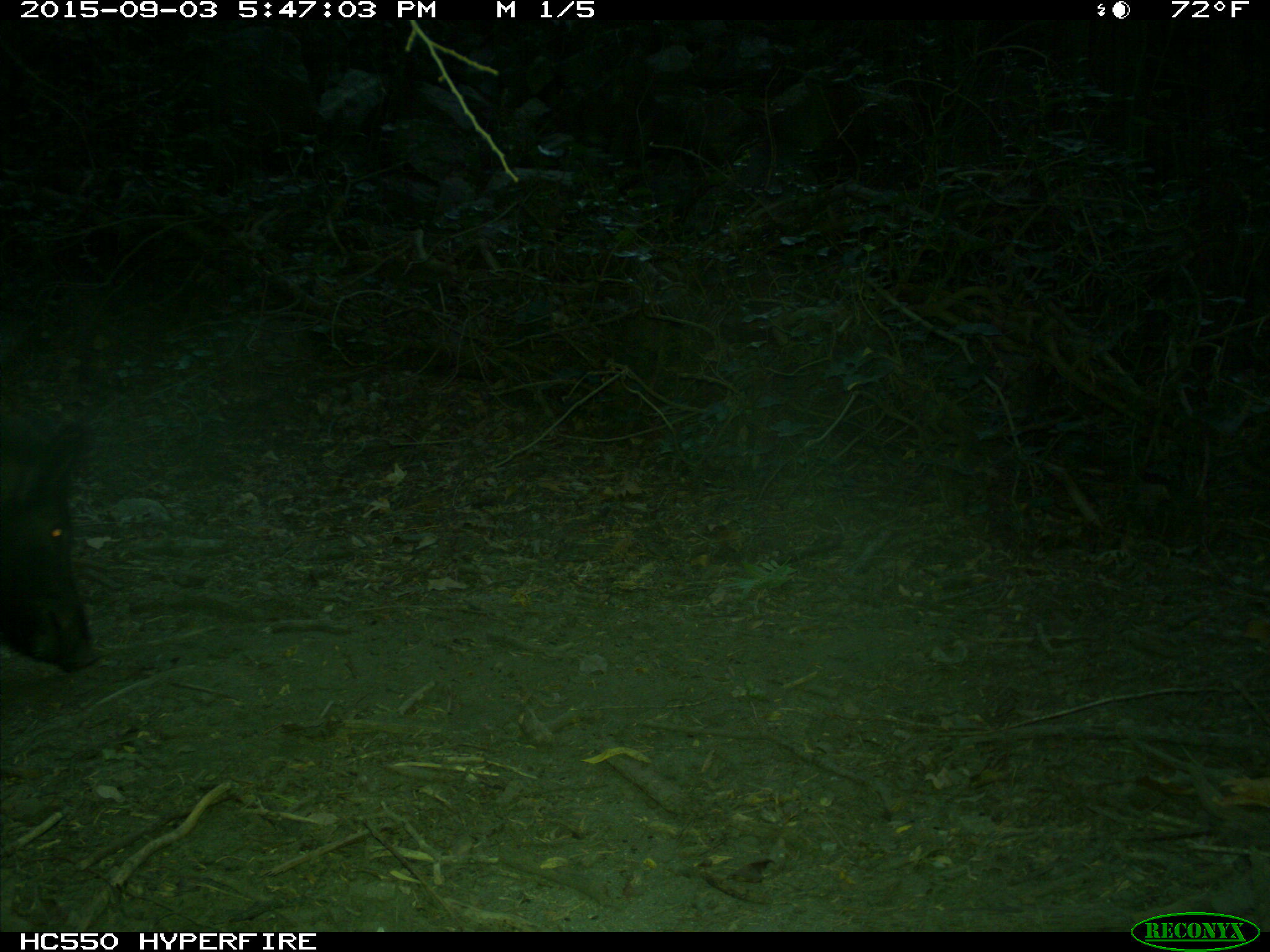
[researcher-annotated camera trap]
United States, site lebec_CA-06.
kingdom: Animalia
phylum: Chordata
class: Mammalia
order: Artiodactyla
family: Suidae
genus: Sus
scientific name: Sus scrofa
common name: wild boar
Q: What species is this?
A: Sus scrofa (wild boar).